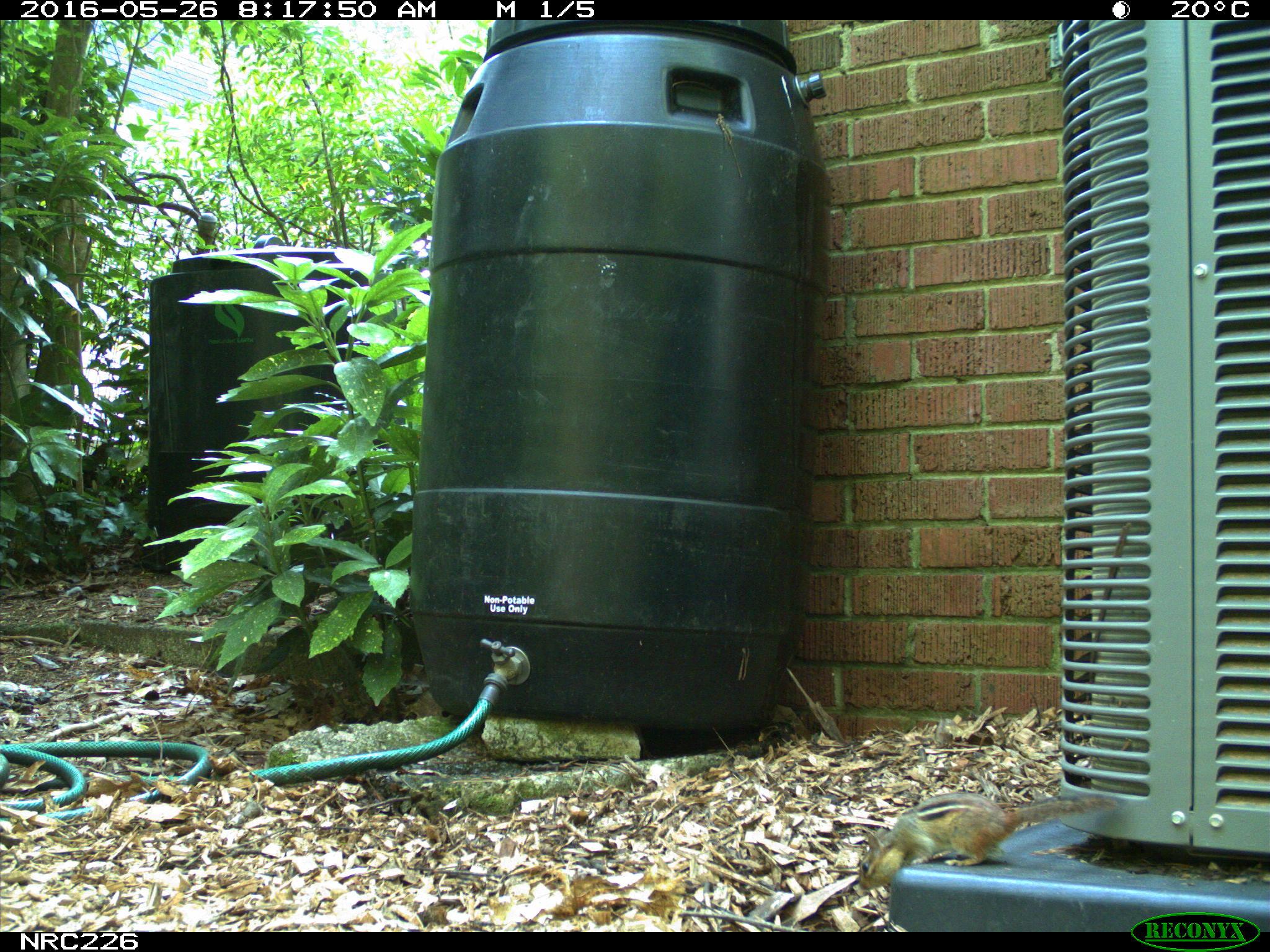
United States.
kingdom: Animalia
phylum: Chordata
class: Mammalia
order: Rodentia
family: Sciuridae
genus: Tamias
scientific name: Tamias striatus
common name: eastern chipmunk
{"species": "Eastern Chipmunk (Tamias striatus)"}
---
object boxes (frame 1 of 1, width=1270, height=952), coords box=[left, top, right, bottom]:
Eastern Chipmunk: box=[854, 776, 1112, 898]